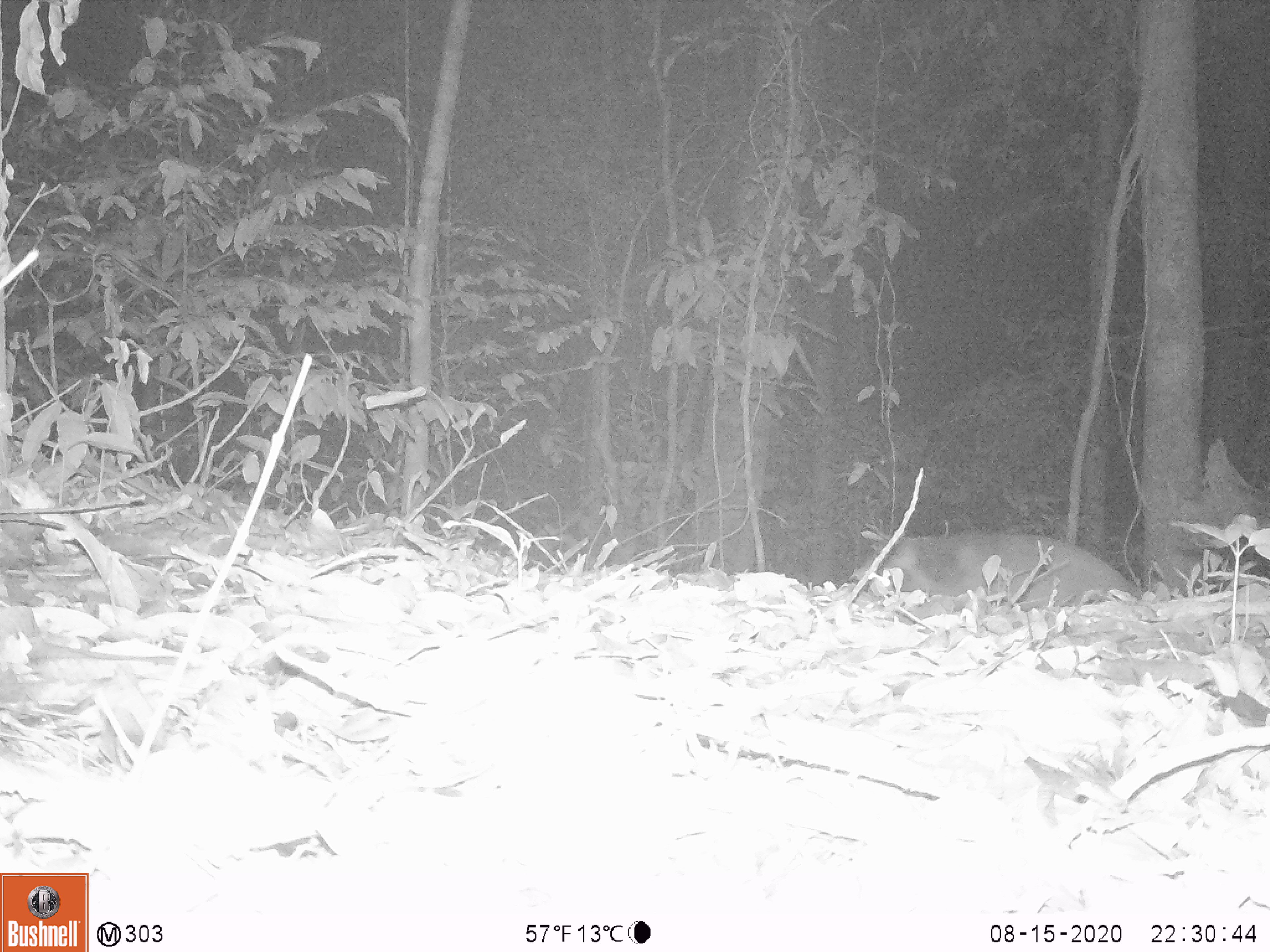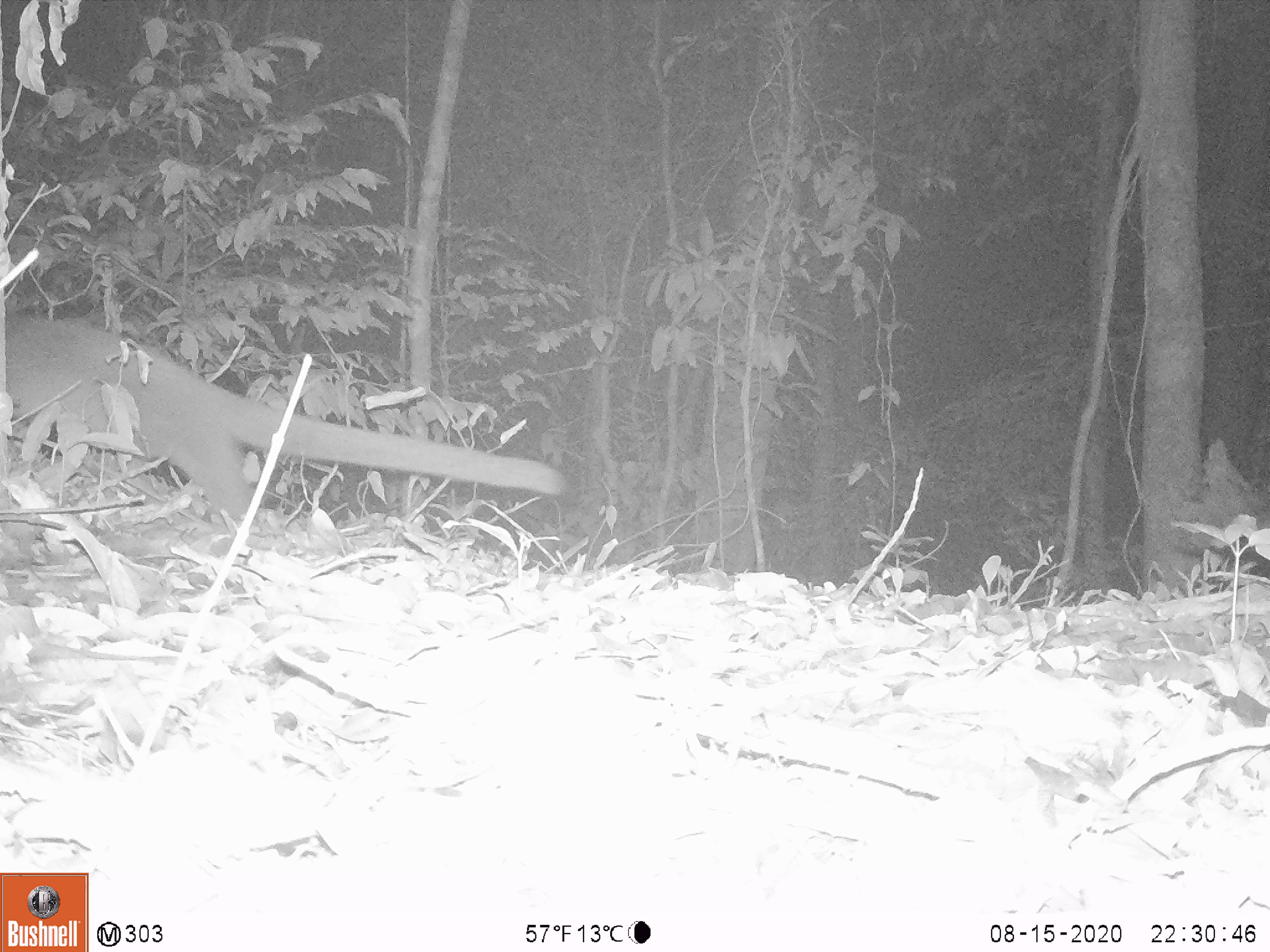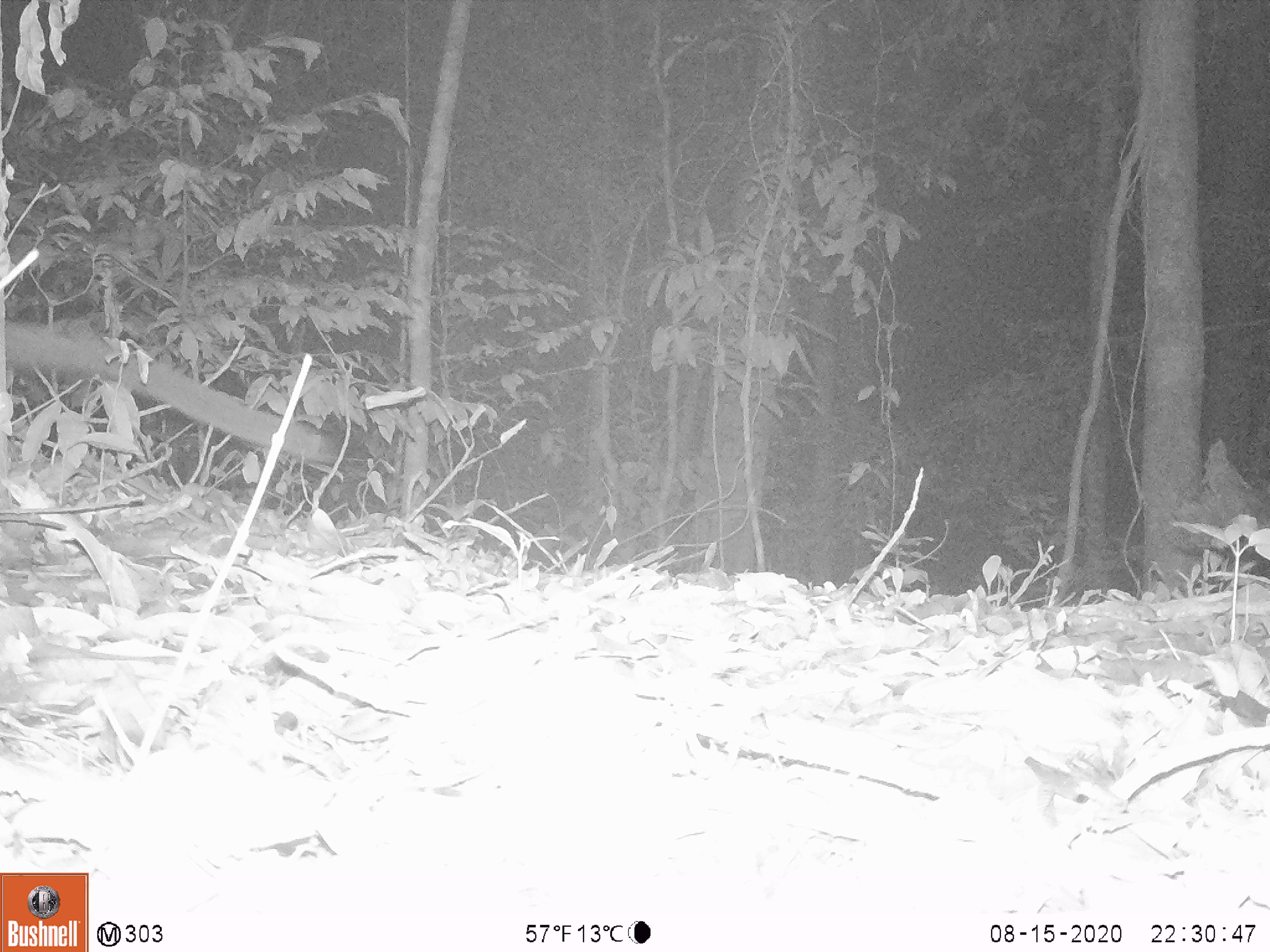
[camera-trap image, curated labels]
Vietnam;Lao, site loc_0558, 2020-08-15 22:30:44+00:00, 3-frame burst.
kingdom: Animalia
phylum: Chordata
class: Mammalia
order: Carnivora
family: Viverridae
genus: Paguma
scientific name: Paguma larvata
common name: masked palm civet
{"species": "masked palm civet (Paguma larvata)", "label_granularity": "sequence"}